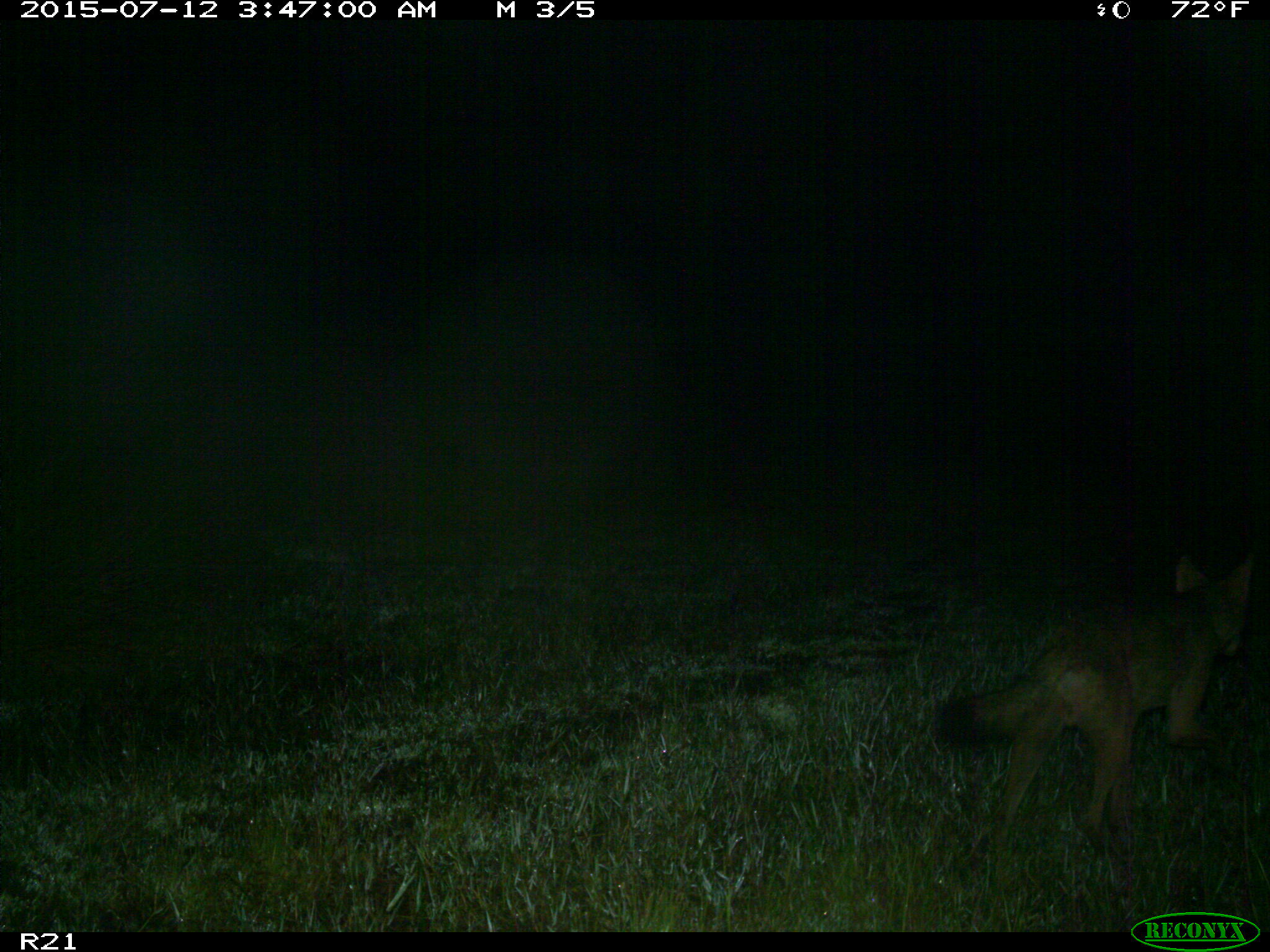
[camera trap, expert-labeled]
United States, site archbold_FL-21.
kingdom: Animalia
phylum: Chordata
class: Mammalia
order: Carnivora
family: Canidae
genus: Canis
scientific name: Canis latrans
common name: coyote